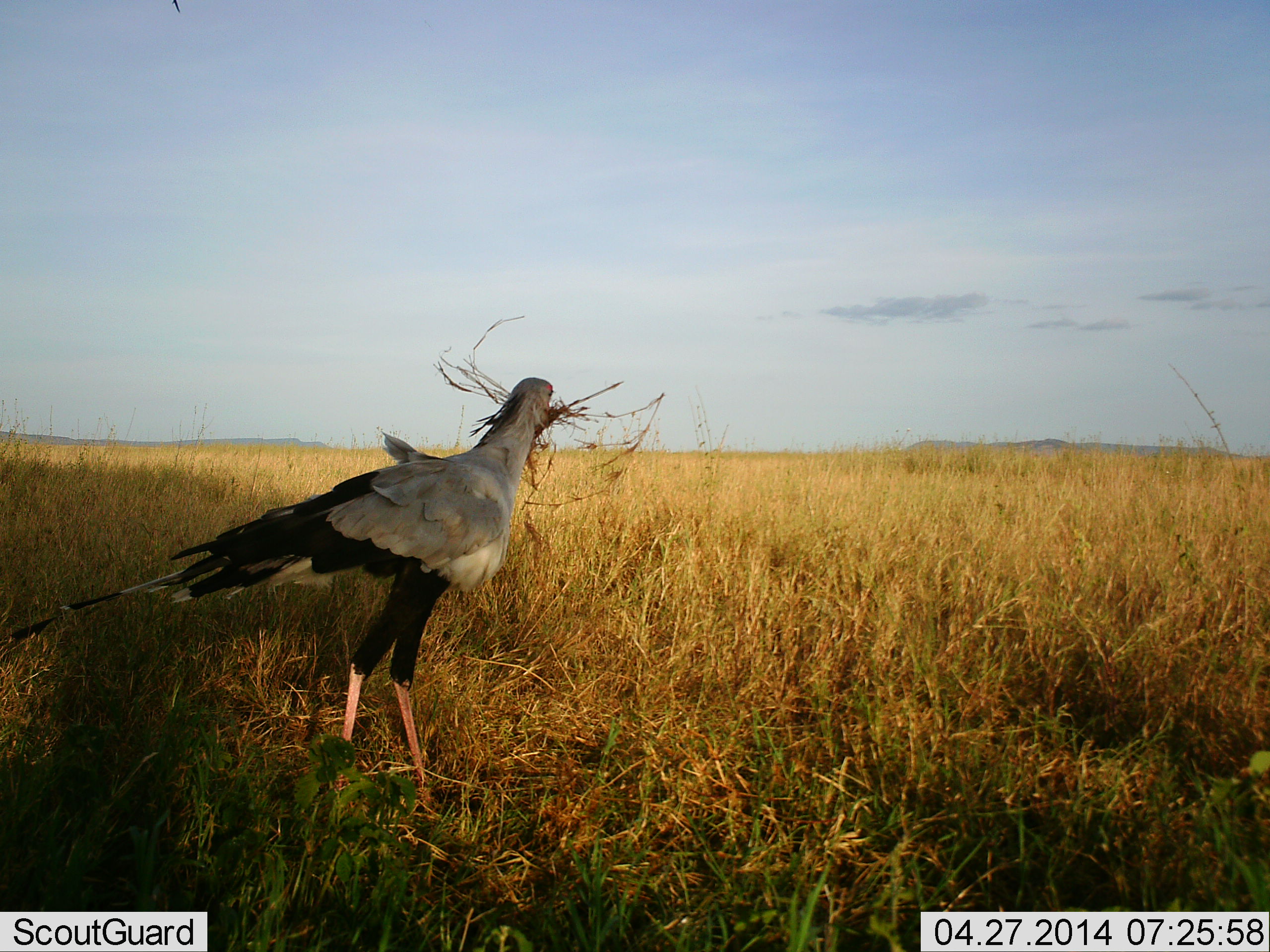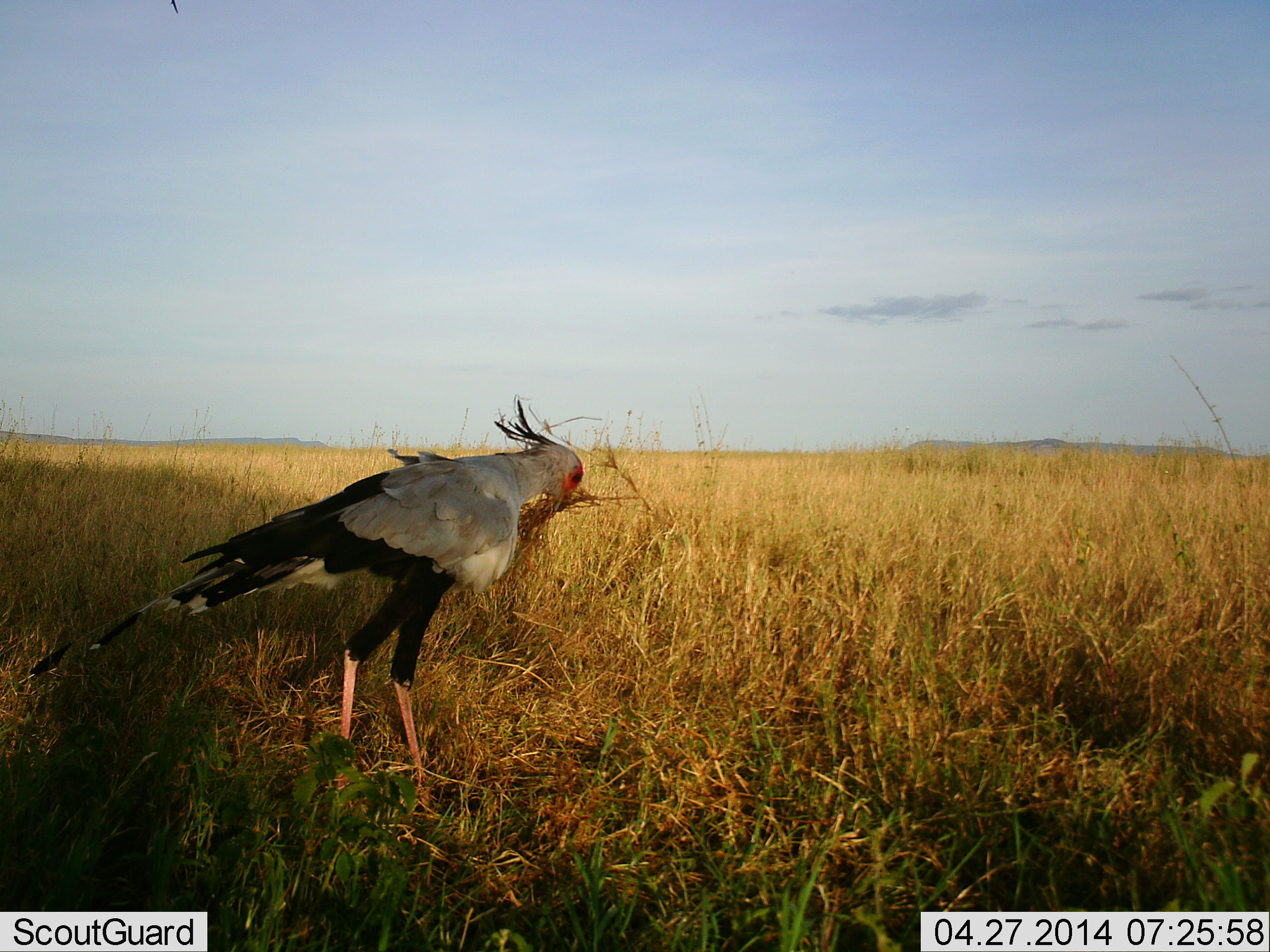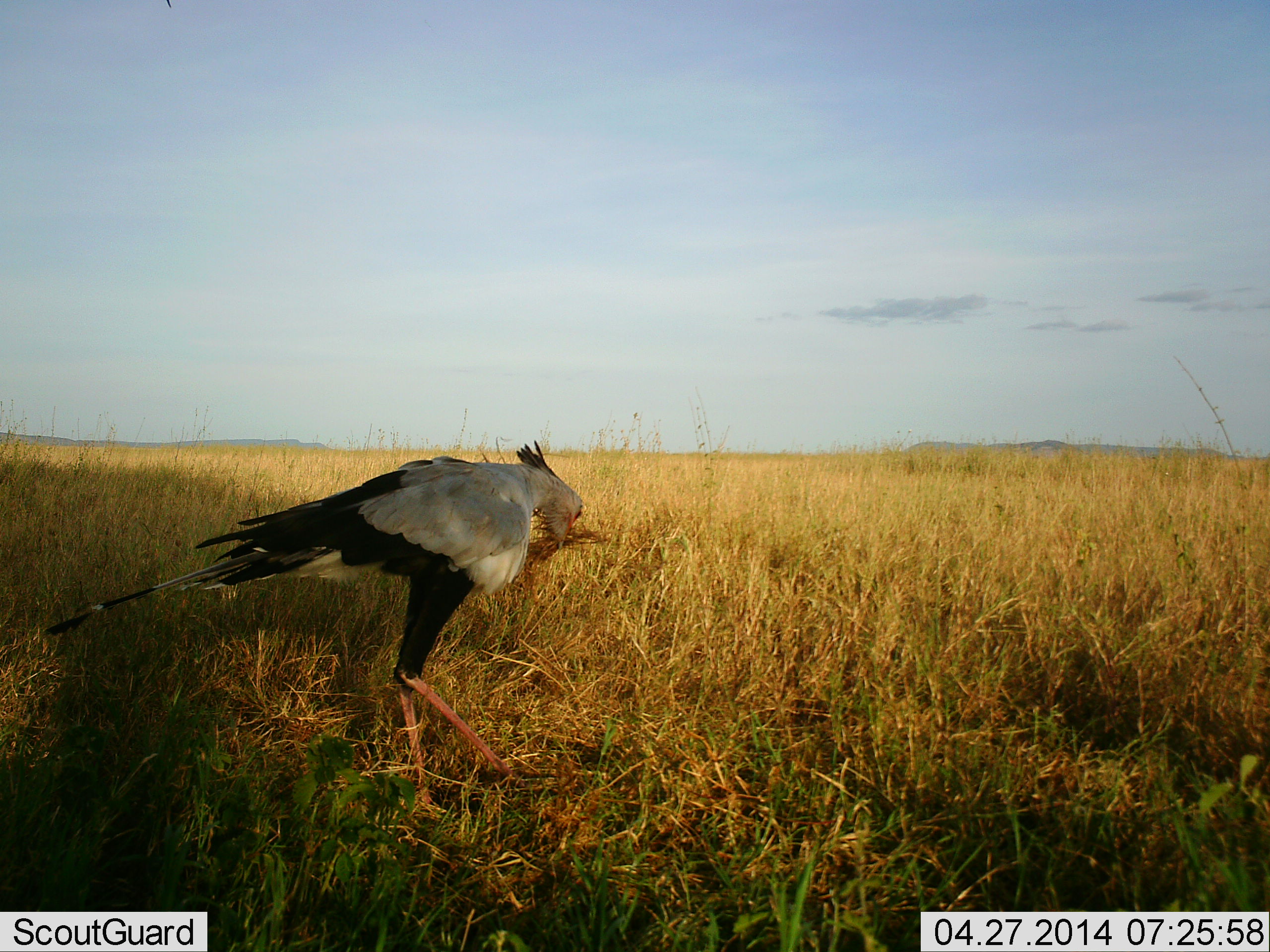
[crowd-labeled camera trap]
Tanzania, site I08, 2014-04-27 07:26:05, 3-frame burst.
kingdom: Animalia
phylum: Chordata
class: Aves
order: Accipitriformes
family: Sagittariidae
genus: Sagittarius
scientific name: Sagittarius serpentarius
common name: secretary bird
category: secretarybird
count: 1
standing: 40%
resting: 0%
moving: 40%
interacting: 20%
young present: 0%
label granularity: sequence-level